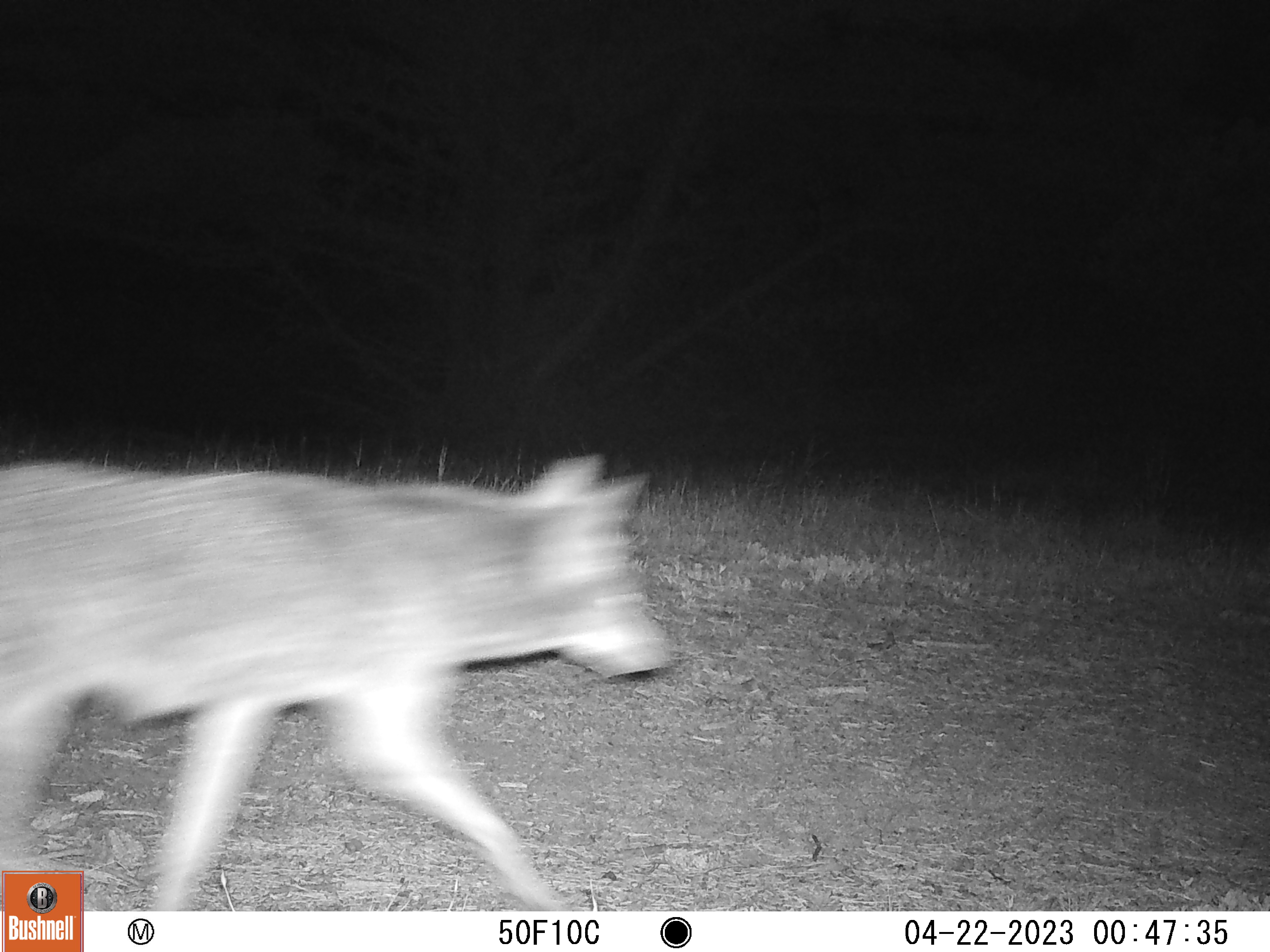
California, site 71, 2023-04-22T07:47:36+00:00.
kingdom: Animalia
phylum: Chordata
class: Mammalia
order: Carnivora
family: Canidae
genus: Canis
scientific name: Canis latrans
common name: coyote